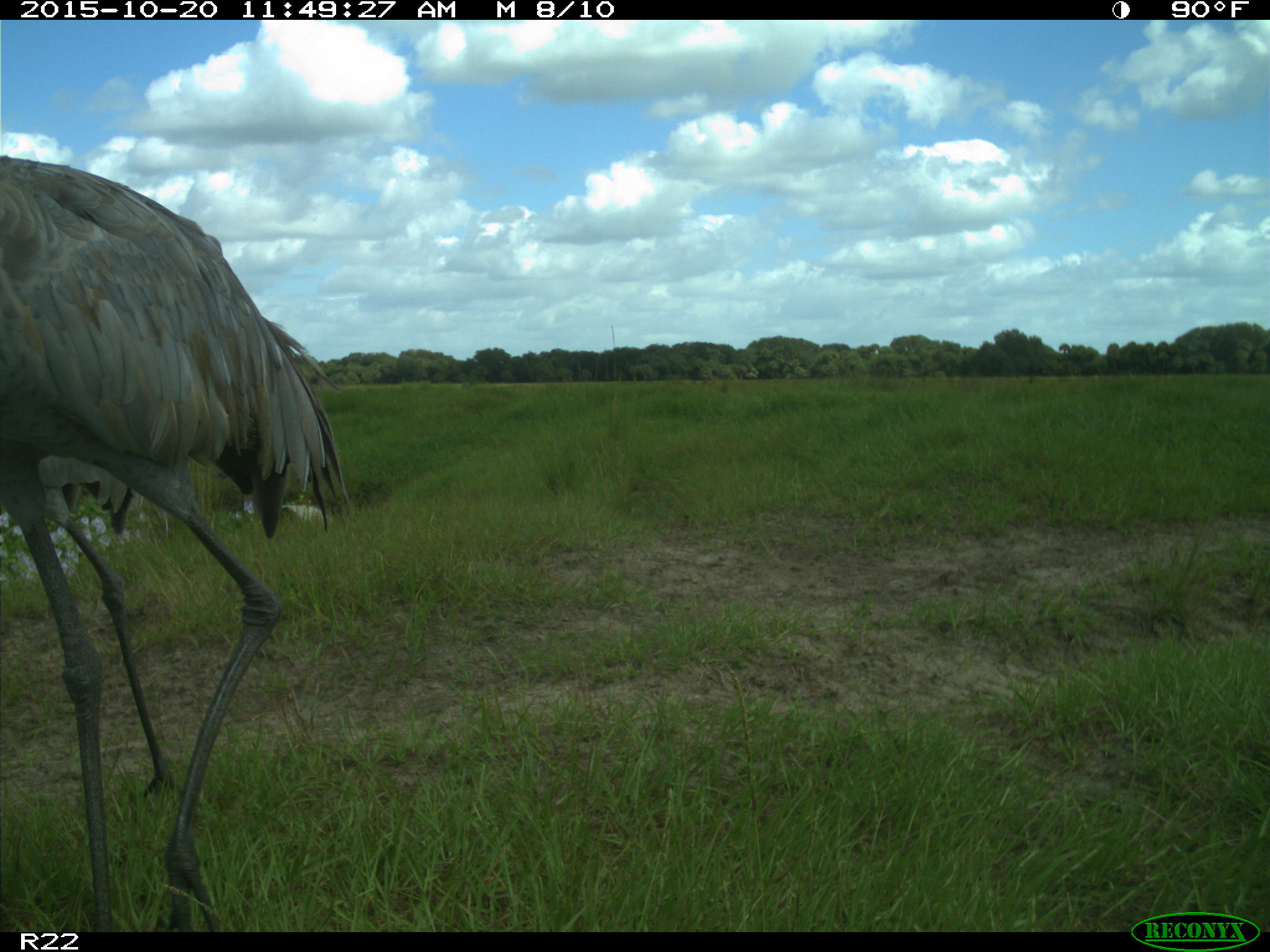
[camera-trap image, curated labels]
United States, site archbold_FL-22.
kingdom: Animalia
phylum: Chordata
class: Aves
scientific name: Aves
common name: birds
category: unidentified bird